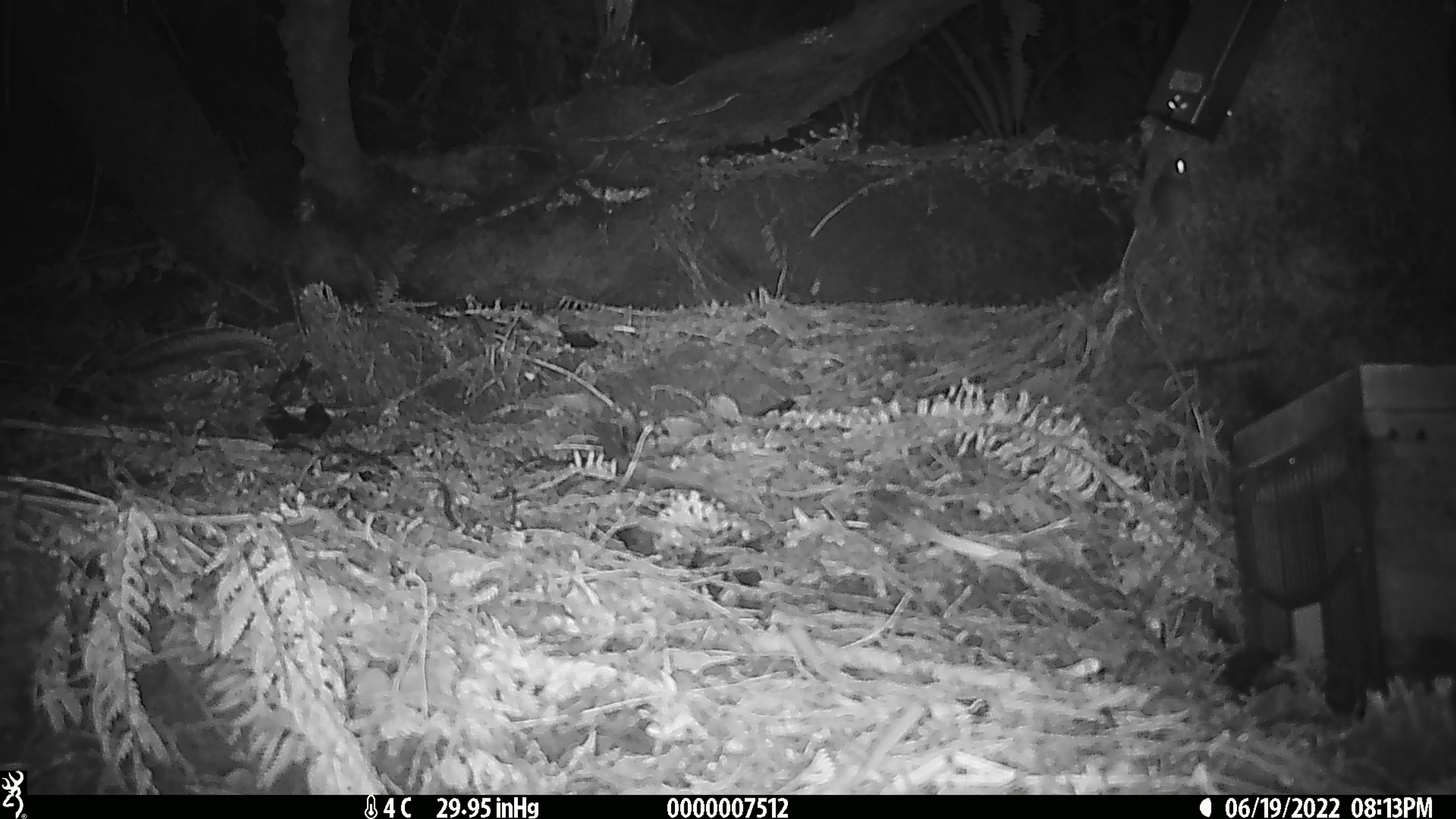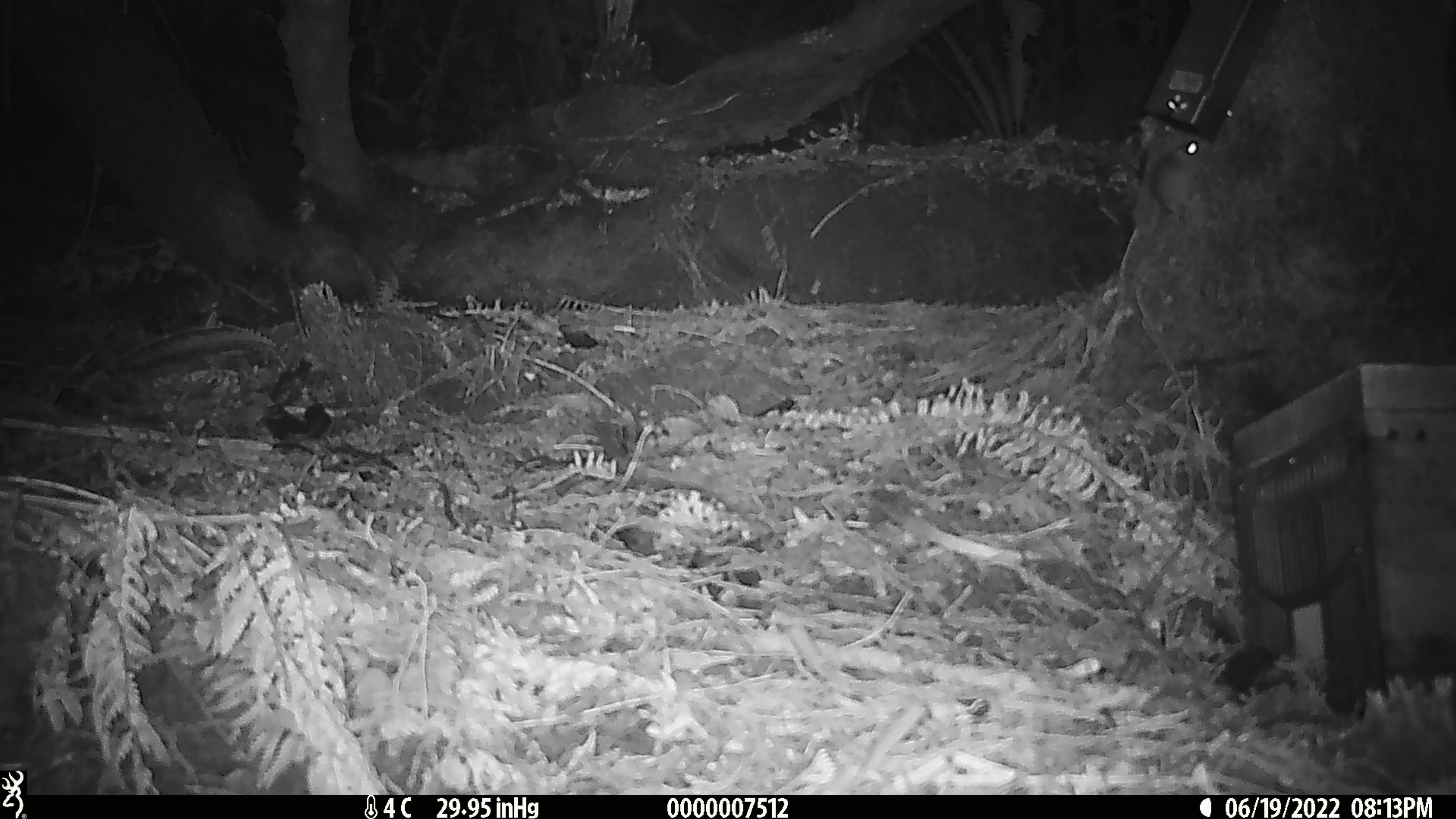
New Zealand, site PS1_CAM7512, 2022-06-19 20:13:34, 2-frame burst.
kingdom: Animalia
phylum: Chordata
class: Mammalia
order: Rodentia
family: Muridae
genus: Mus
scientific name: Mus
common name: mouse